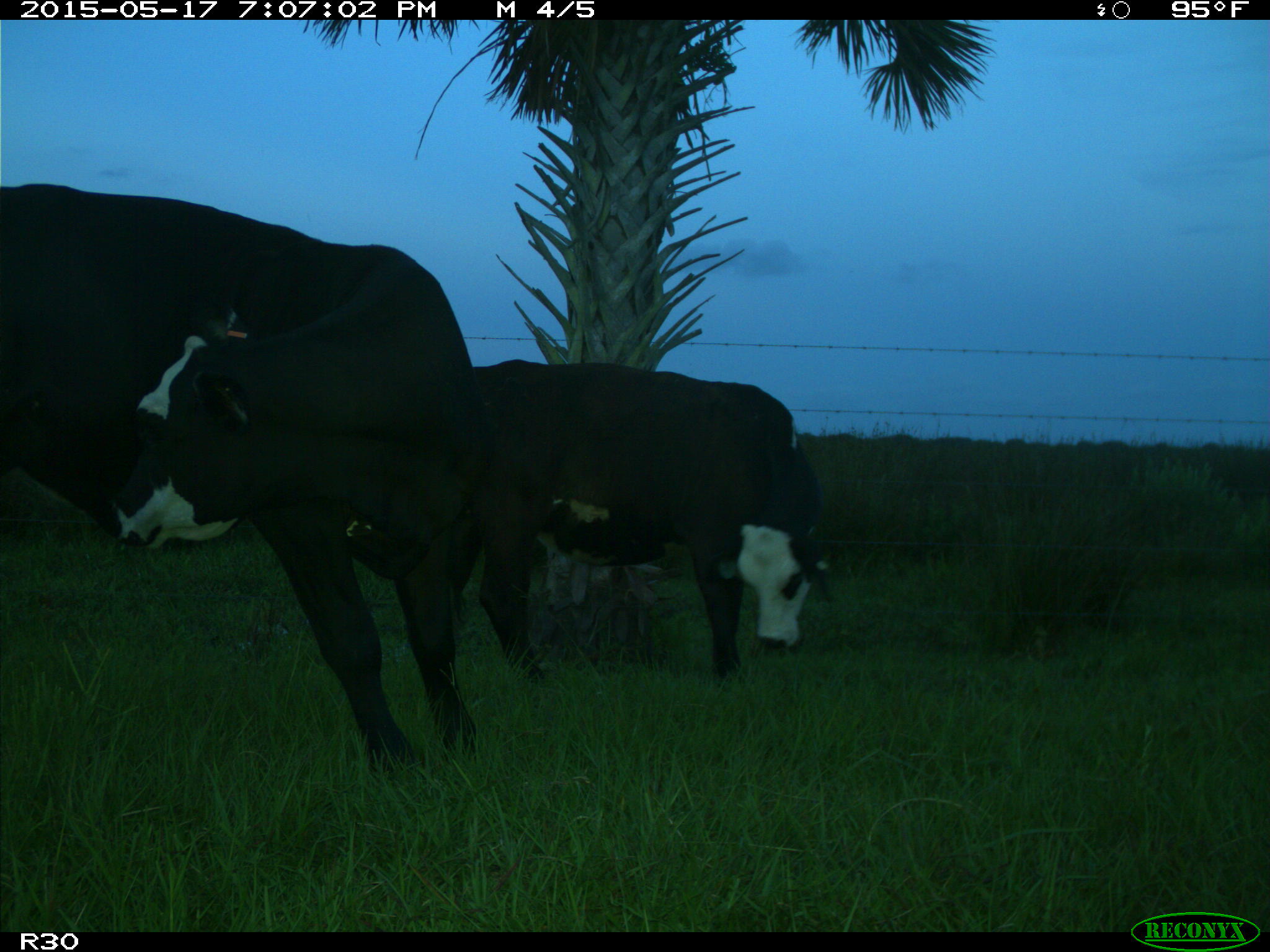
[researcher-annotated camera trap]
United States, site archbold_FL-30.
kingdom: Animalia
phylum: Chordata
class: Mammalia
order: Artiodactyla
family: Bovidae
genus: Bos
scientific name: Bos taurus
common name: domestic cow